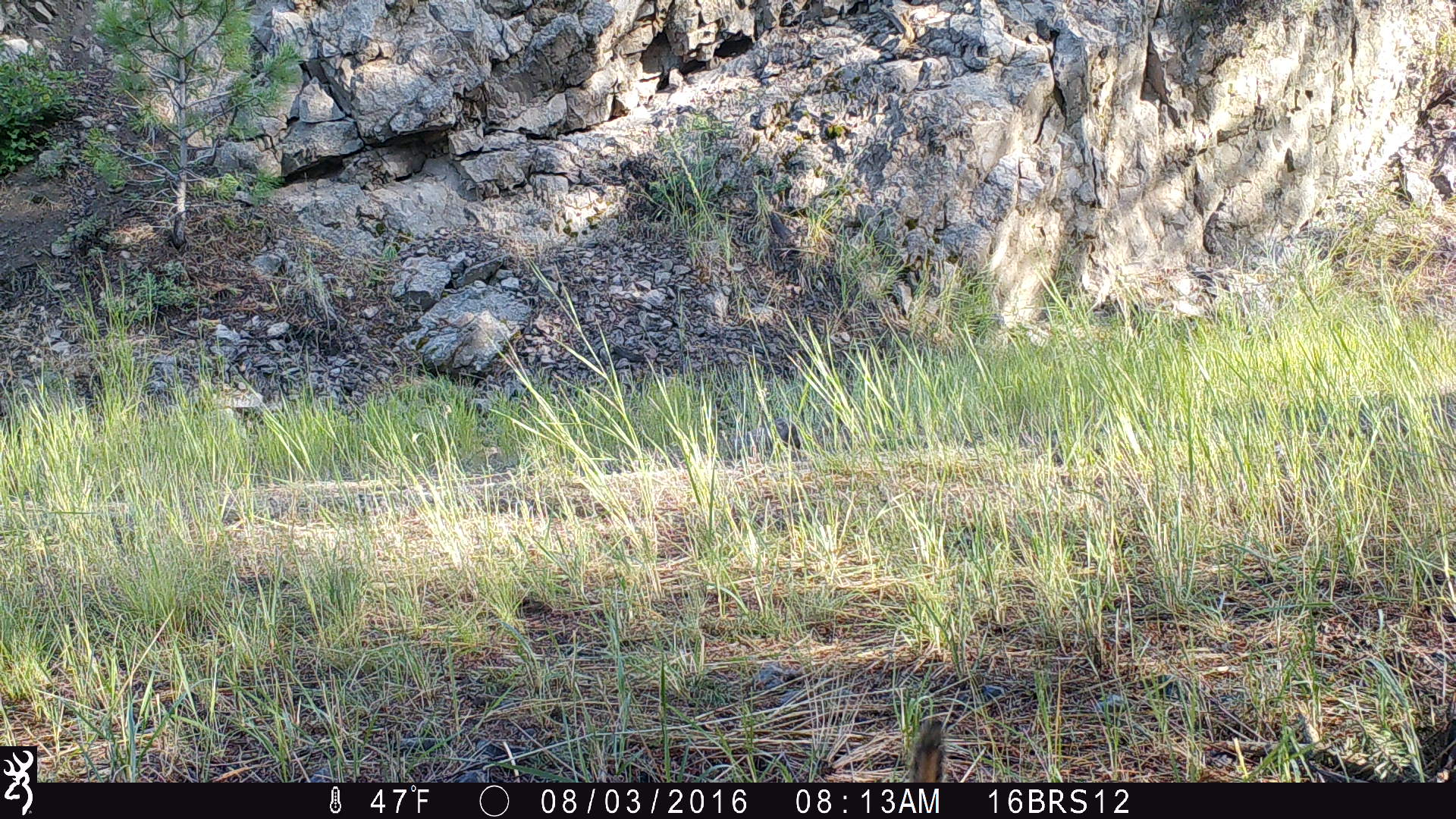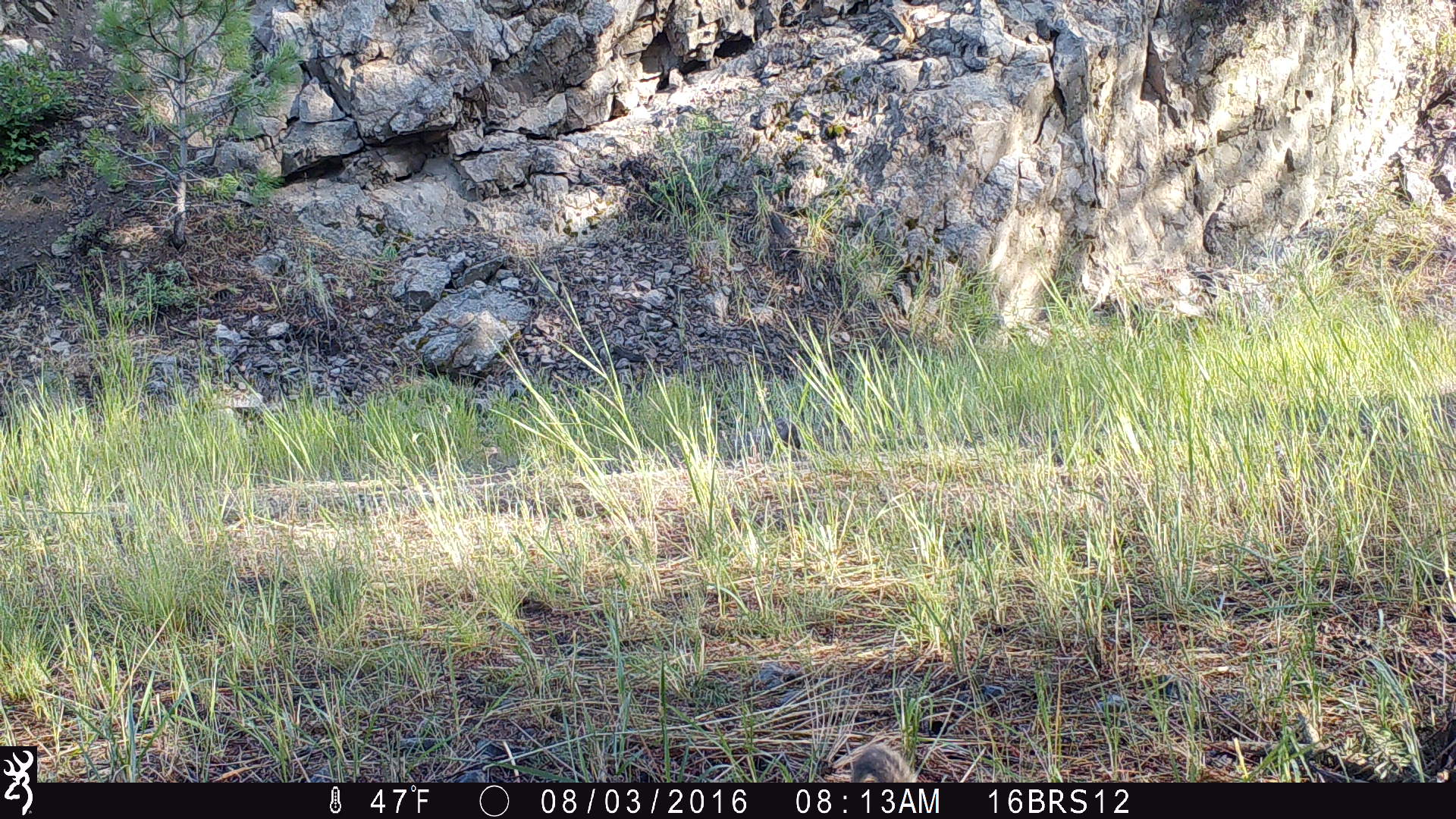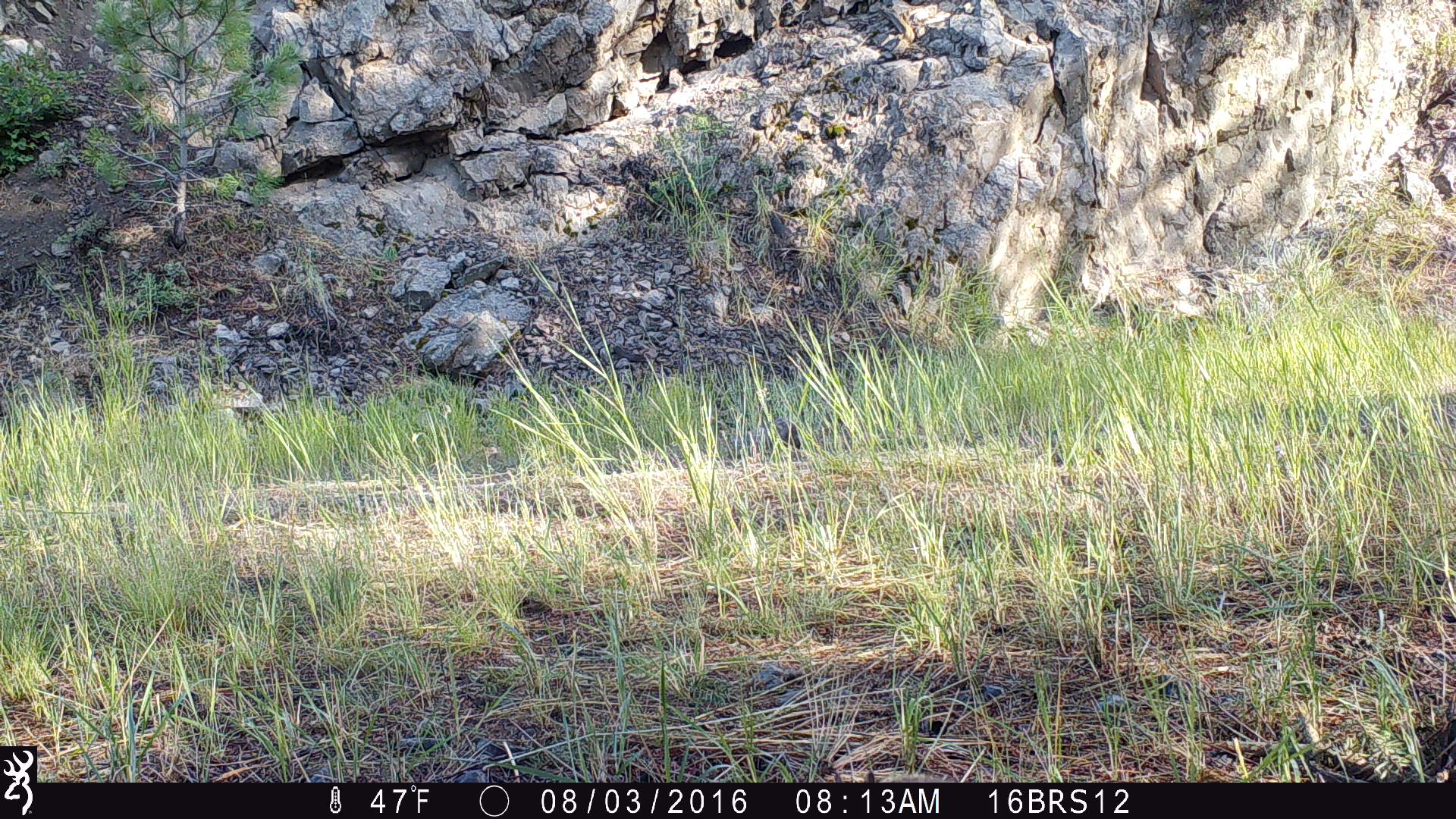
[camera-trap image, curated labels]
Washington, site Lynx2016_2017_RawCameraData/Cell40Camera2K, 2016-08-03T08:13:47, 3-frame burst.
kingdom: Animalia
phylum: Chordata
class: Mammalia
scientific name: Mammalia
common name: small mammal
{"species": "small mammal (Mammalia)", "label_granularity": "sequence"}